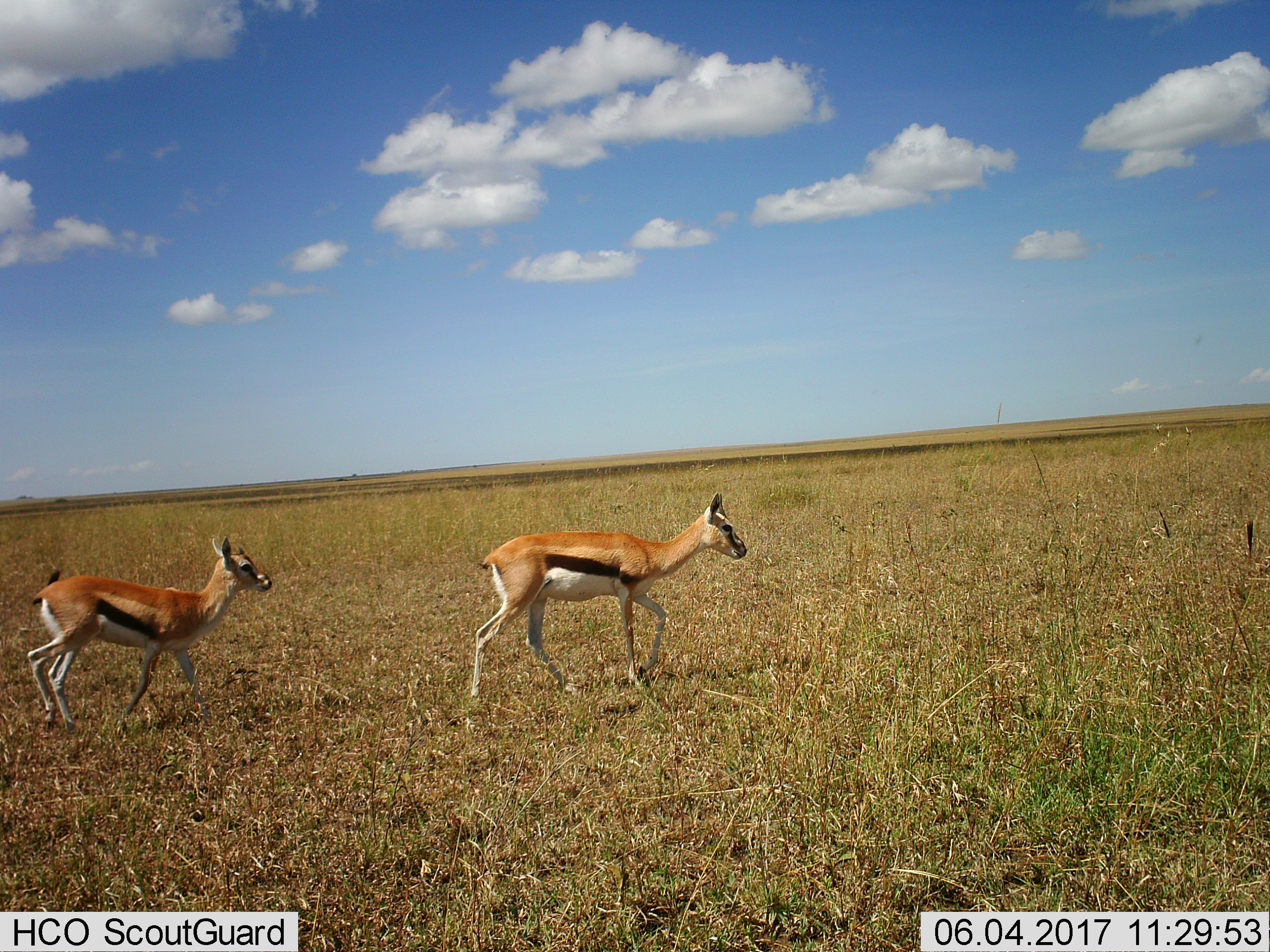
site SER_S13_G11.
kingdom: Animalia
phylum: Chordata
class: Mammalia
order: Artiodactyla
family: Bovidae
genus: Eudorcas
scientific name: Eudorcas thomsonii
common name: thomson's gazelle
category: gazellethomsons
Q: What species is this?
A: Gazellethomsons (thomson's gazelle) (Eudorcas thomsonii).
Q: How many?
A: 2.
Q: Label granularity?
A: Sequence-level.